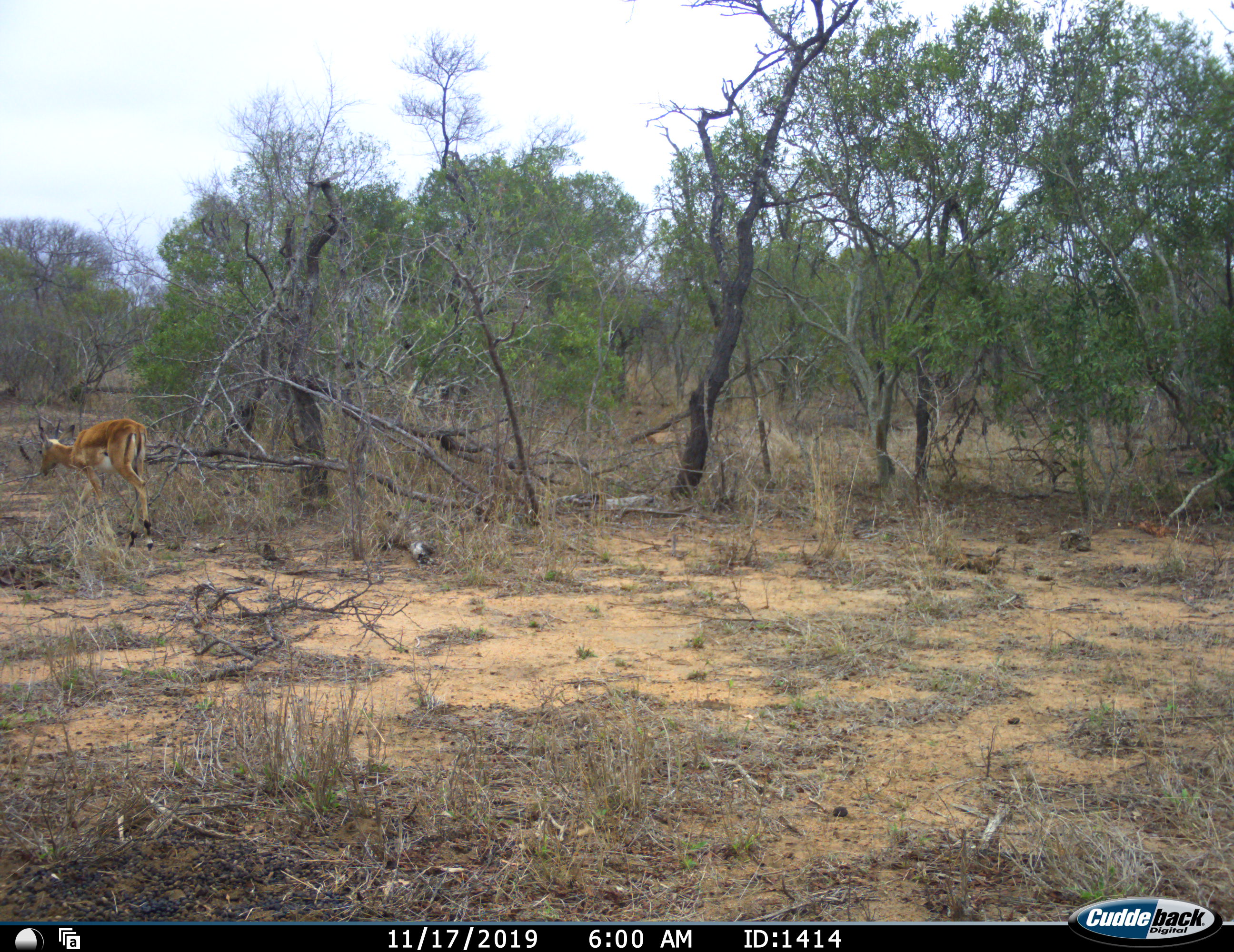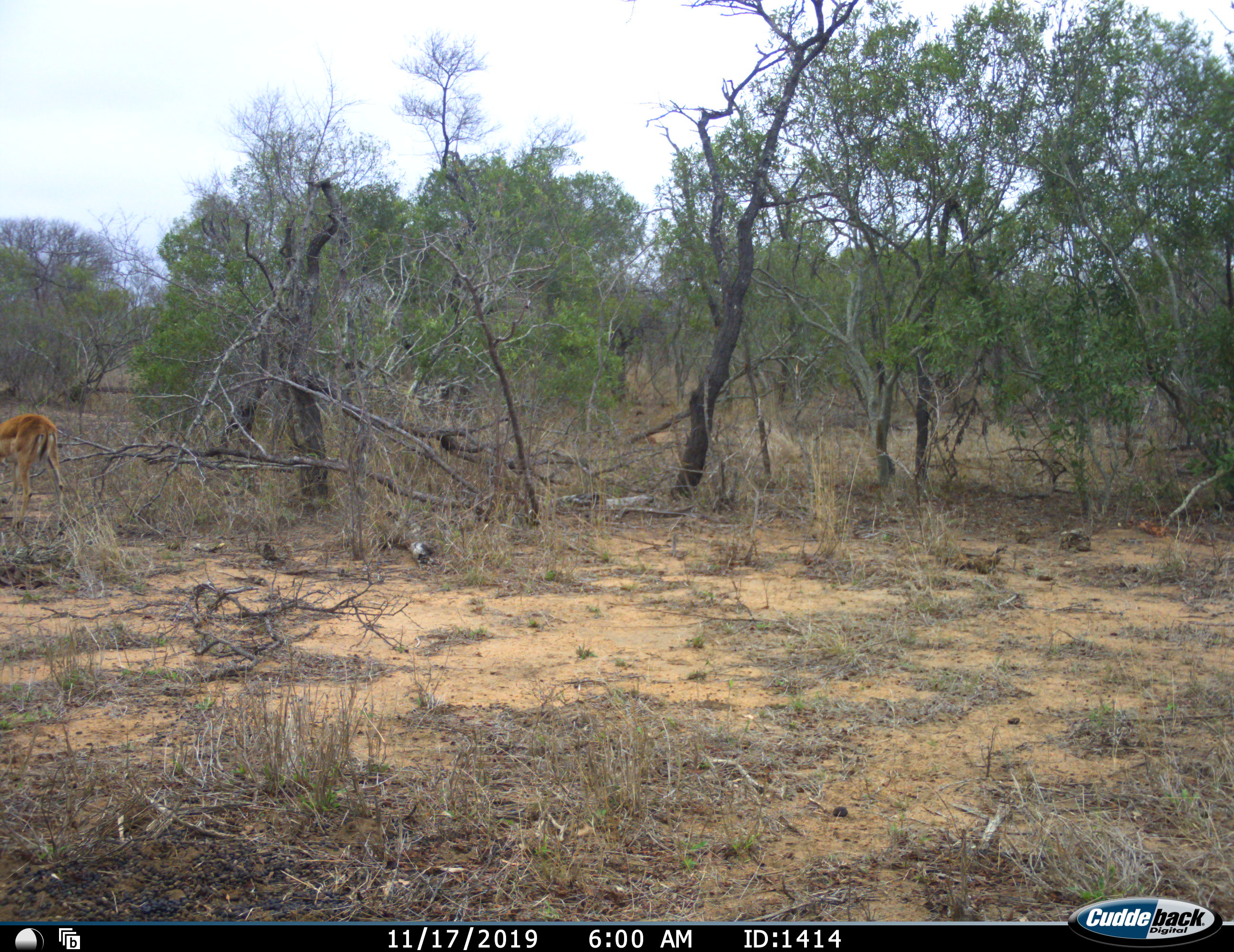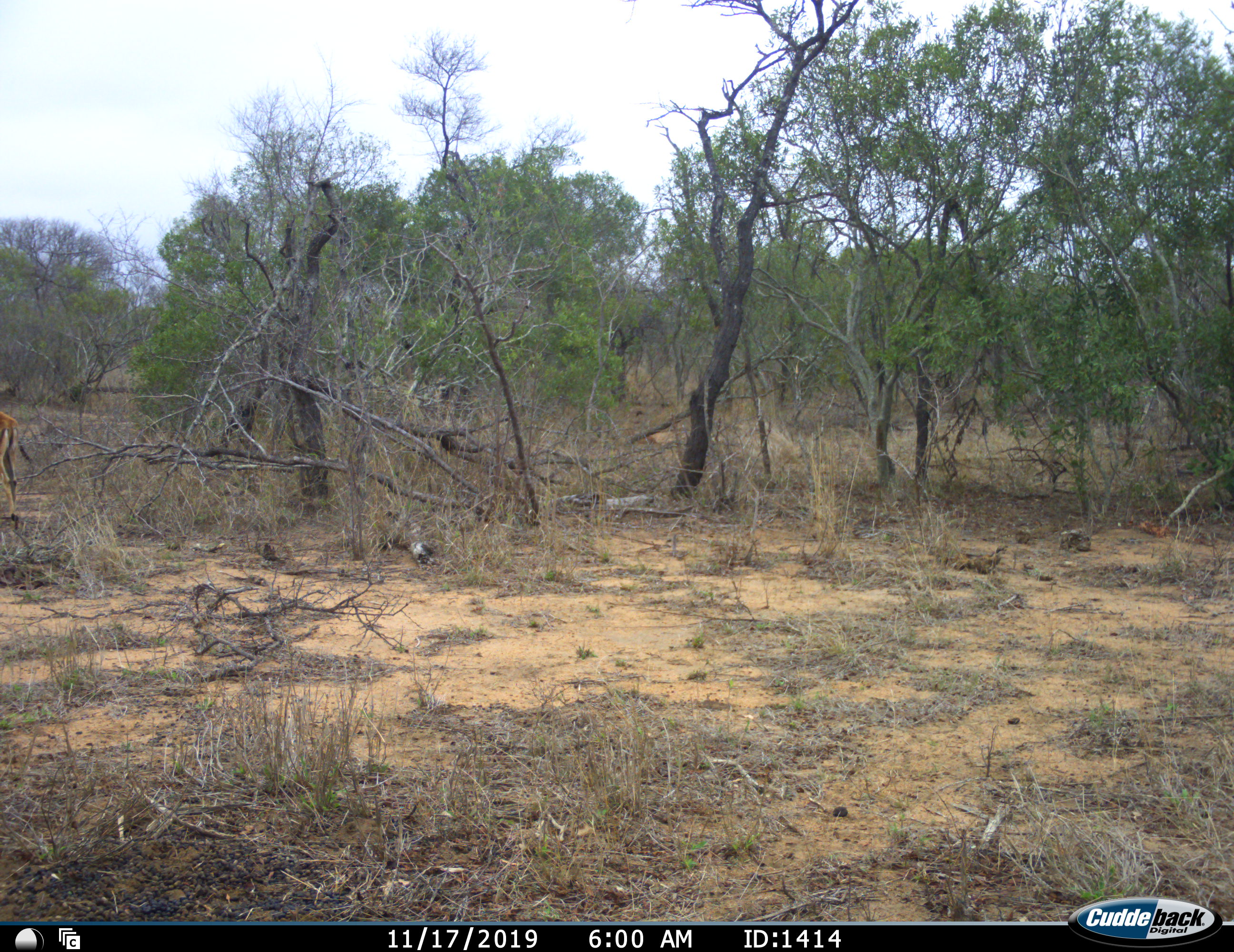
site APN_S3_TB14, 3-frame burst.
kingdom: Animalia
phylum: Chordata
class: Mammalia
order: Artiodactyla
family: Bovidae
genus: Aepyceros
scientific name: Aepyceros melampus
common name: impala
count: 1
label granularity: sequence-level